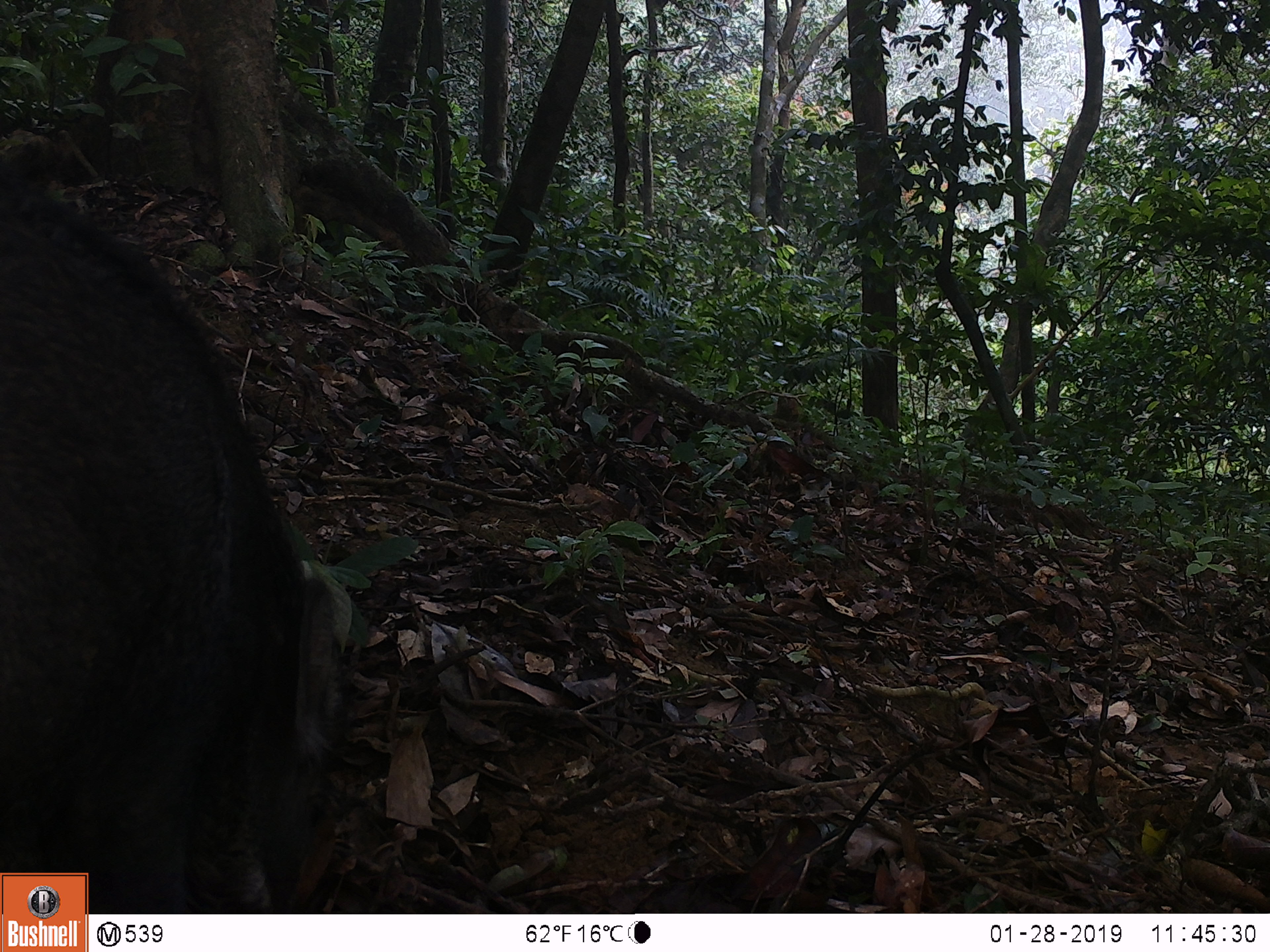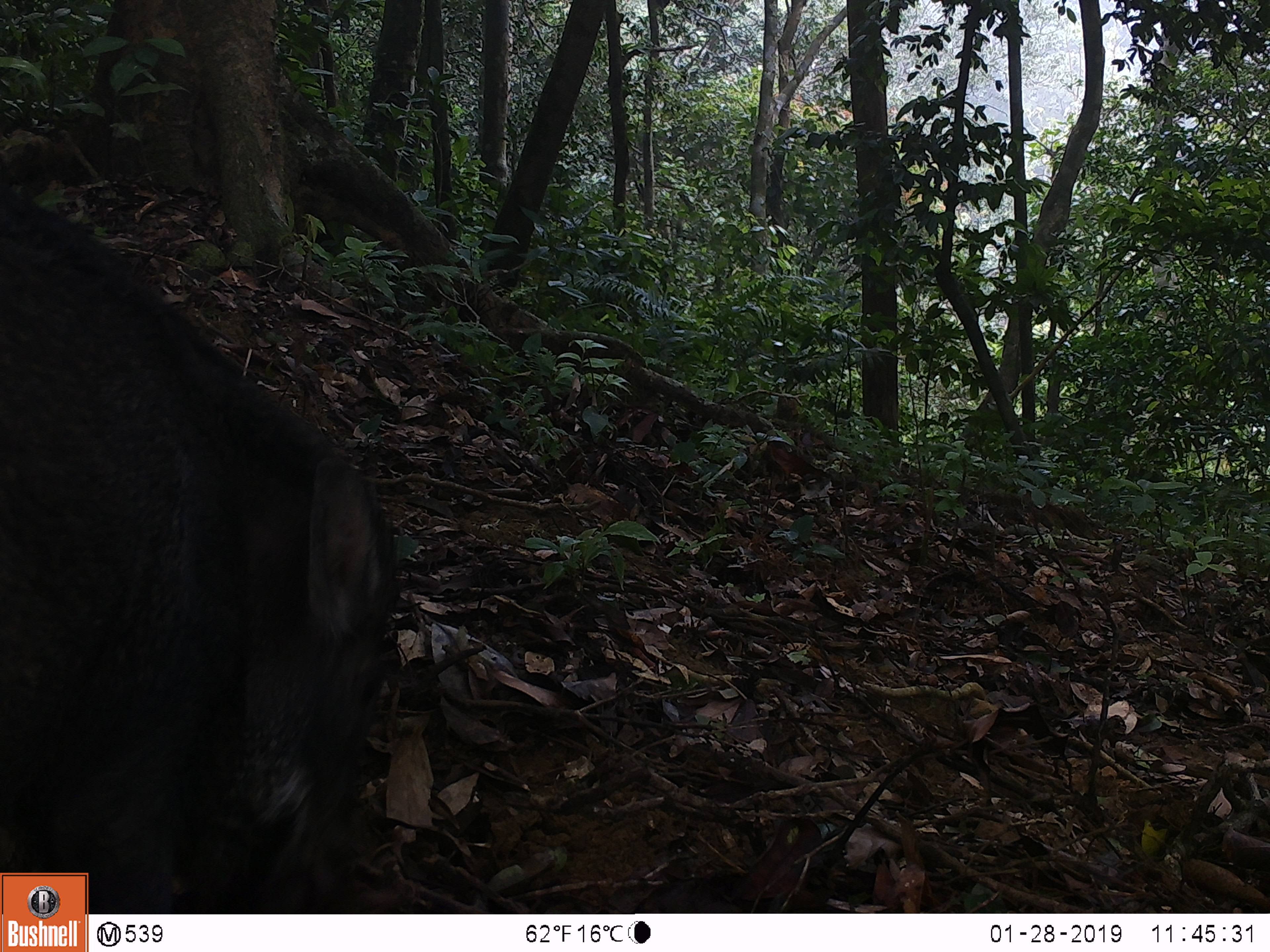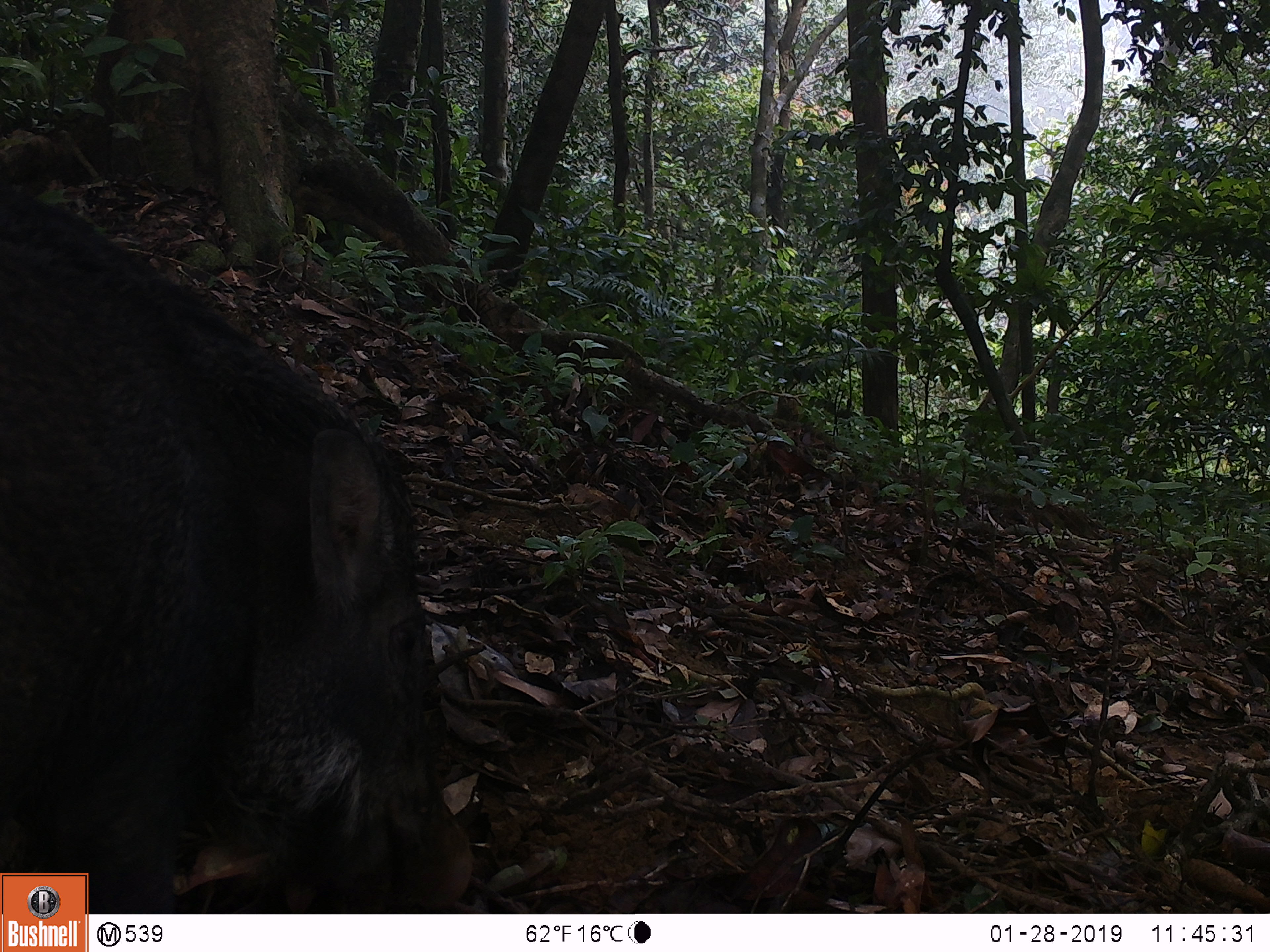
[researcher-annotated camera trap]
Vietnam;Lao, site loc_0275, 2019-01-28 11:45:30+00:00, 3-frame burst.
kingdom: Animalia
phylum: Chordata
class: Mammalia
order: Artiodactyla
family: Suidae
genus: Sus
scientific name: Sus scrofa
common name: eurasian wild pig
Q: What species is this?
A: Eurasian wild pig (Sus scrofa).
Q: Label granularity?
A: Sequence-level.